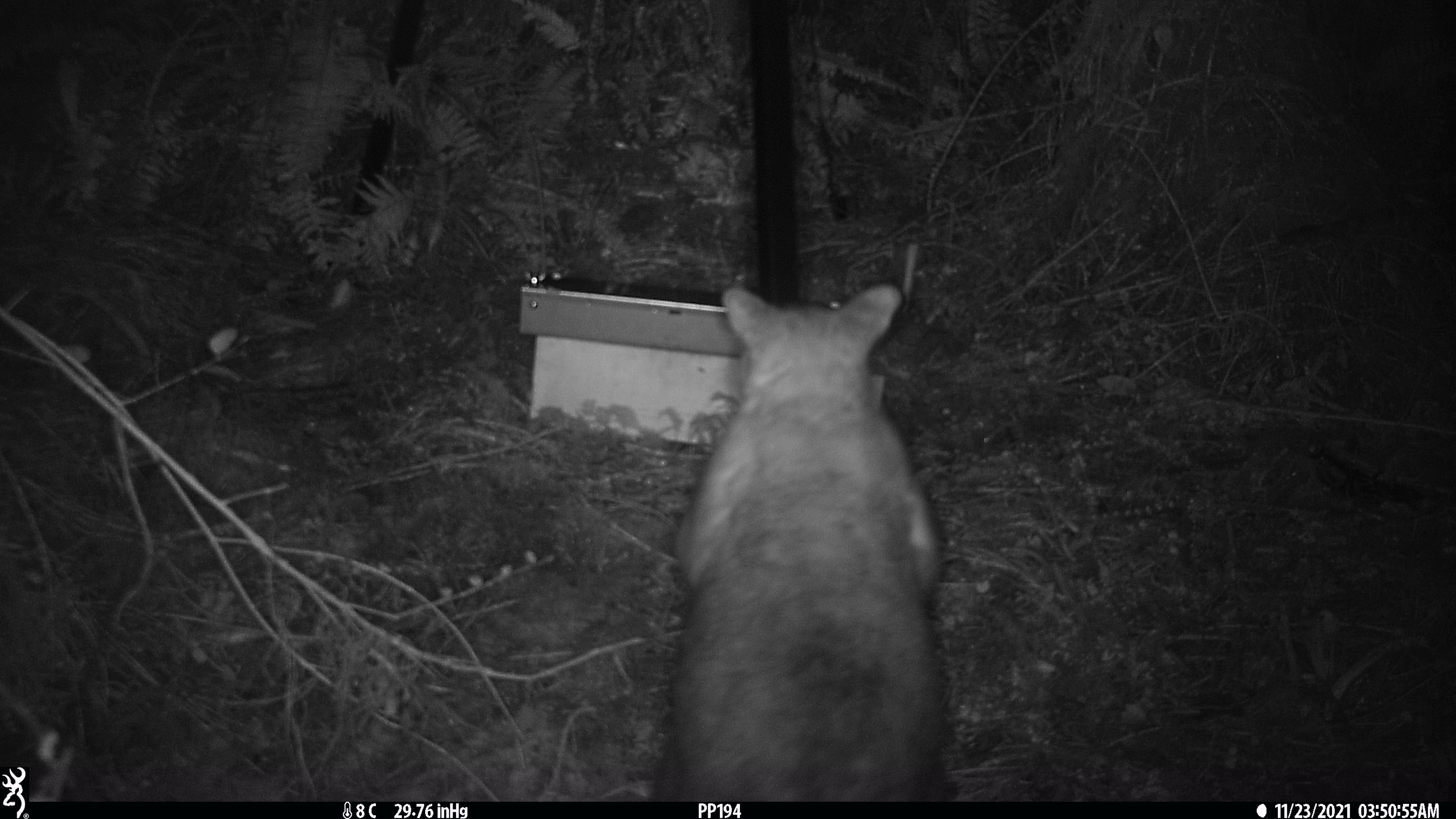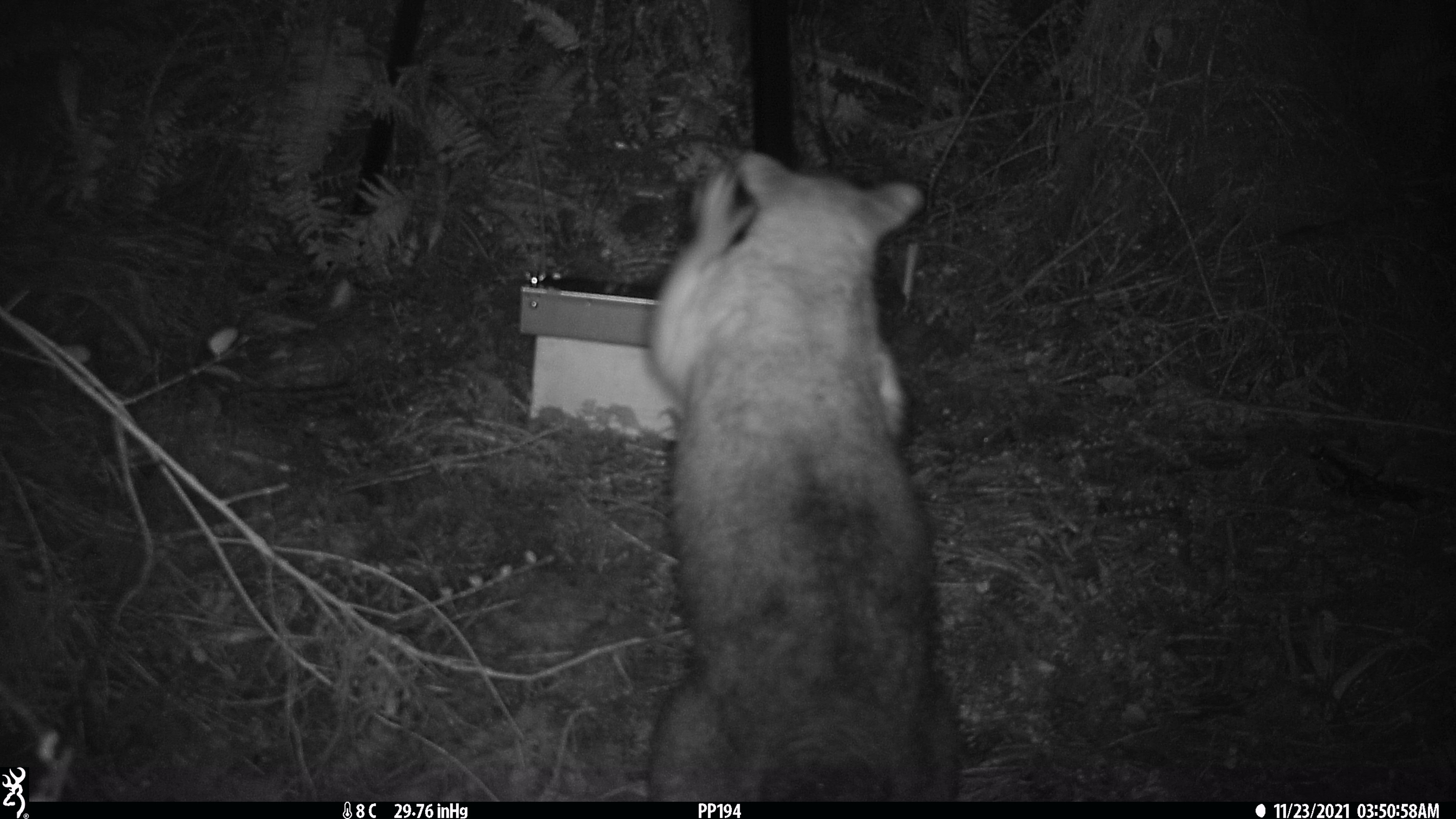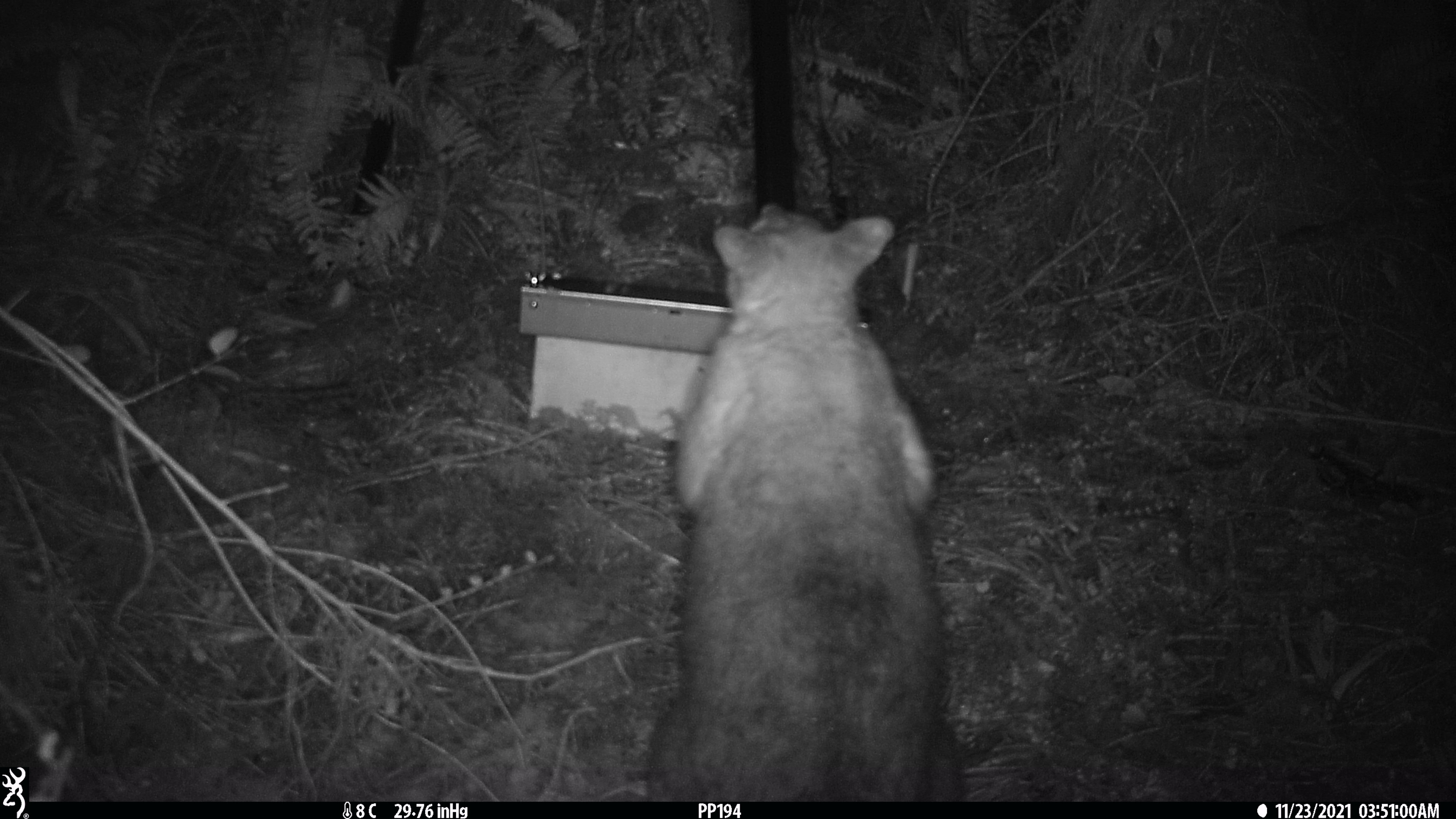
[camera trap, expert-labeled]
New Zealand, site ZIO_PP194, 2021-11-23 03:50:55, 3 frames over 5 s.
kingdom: Animalia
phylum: Chordata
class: Mammalia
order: Diprotodontia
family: Phalangeridae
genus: Trichosurus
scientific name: Trichosurus vulpecula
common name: common brushtail possum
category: possum